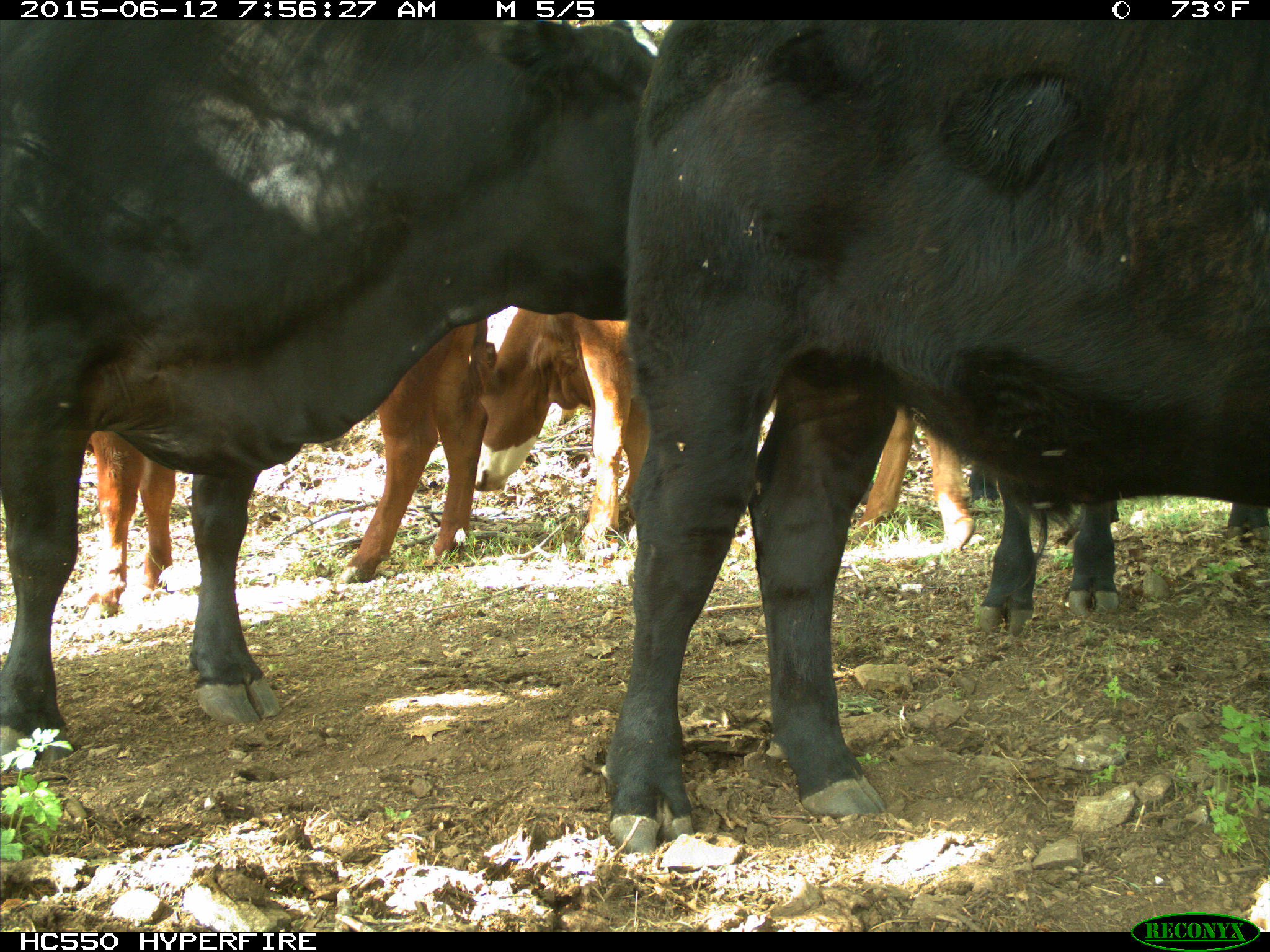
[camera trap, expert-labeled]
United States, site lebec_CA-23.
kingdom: Animalia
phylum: Chordata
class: Mammalia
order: Artiodactyla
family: Bovidae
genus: Bos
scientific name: Bos taurus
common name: domestic cow